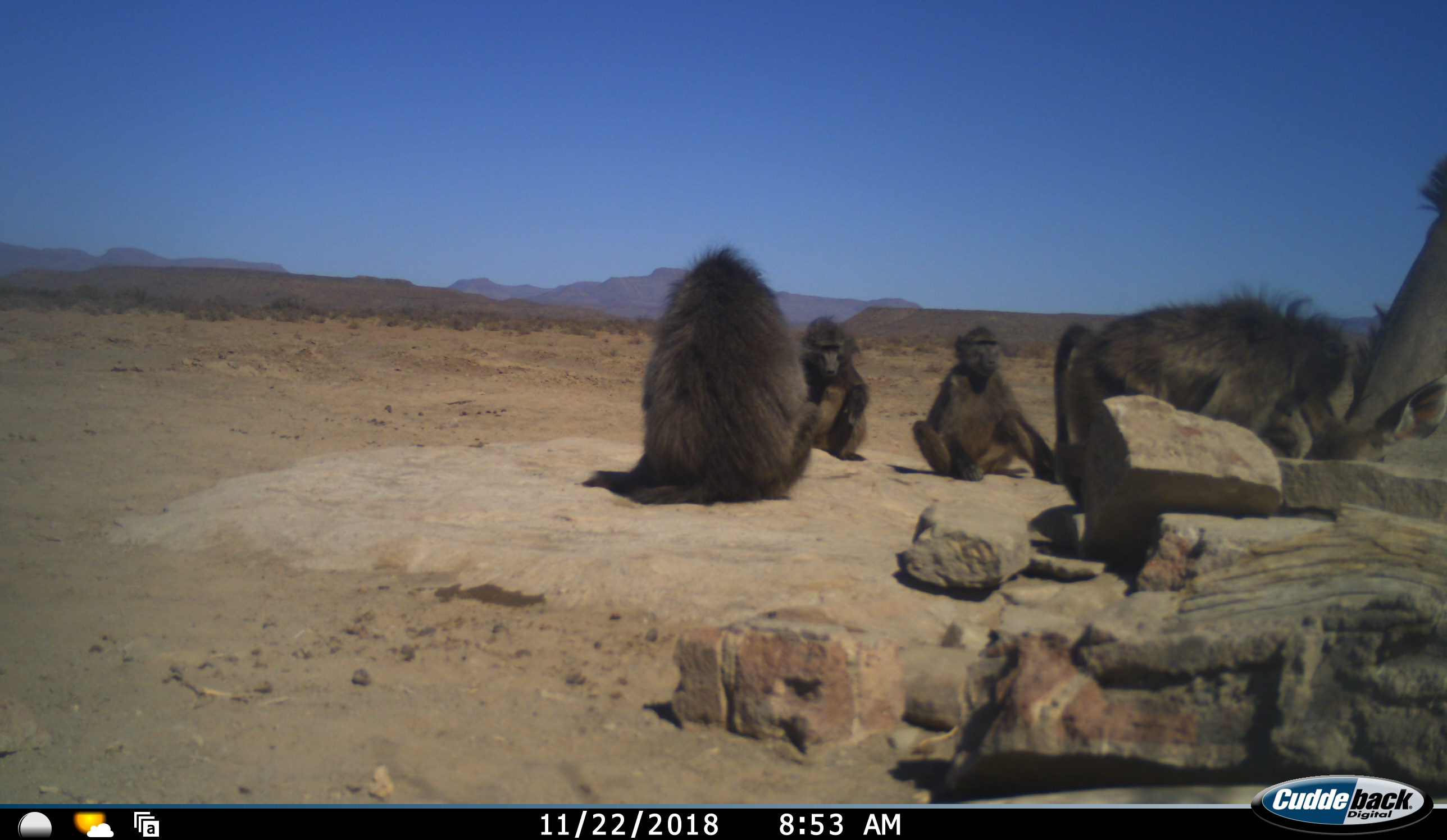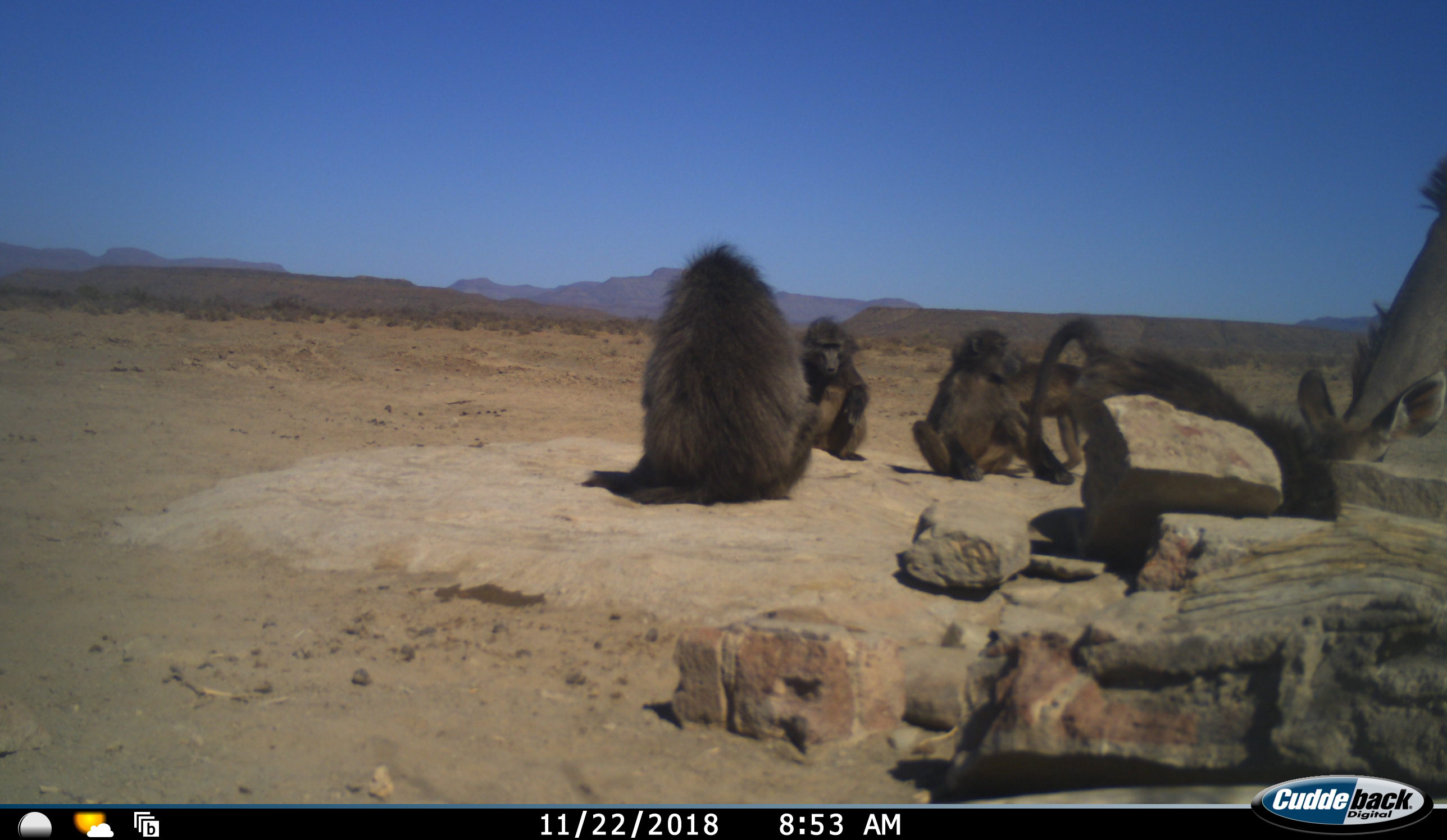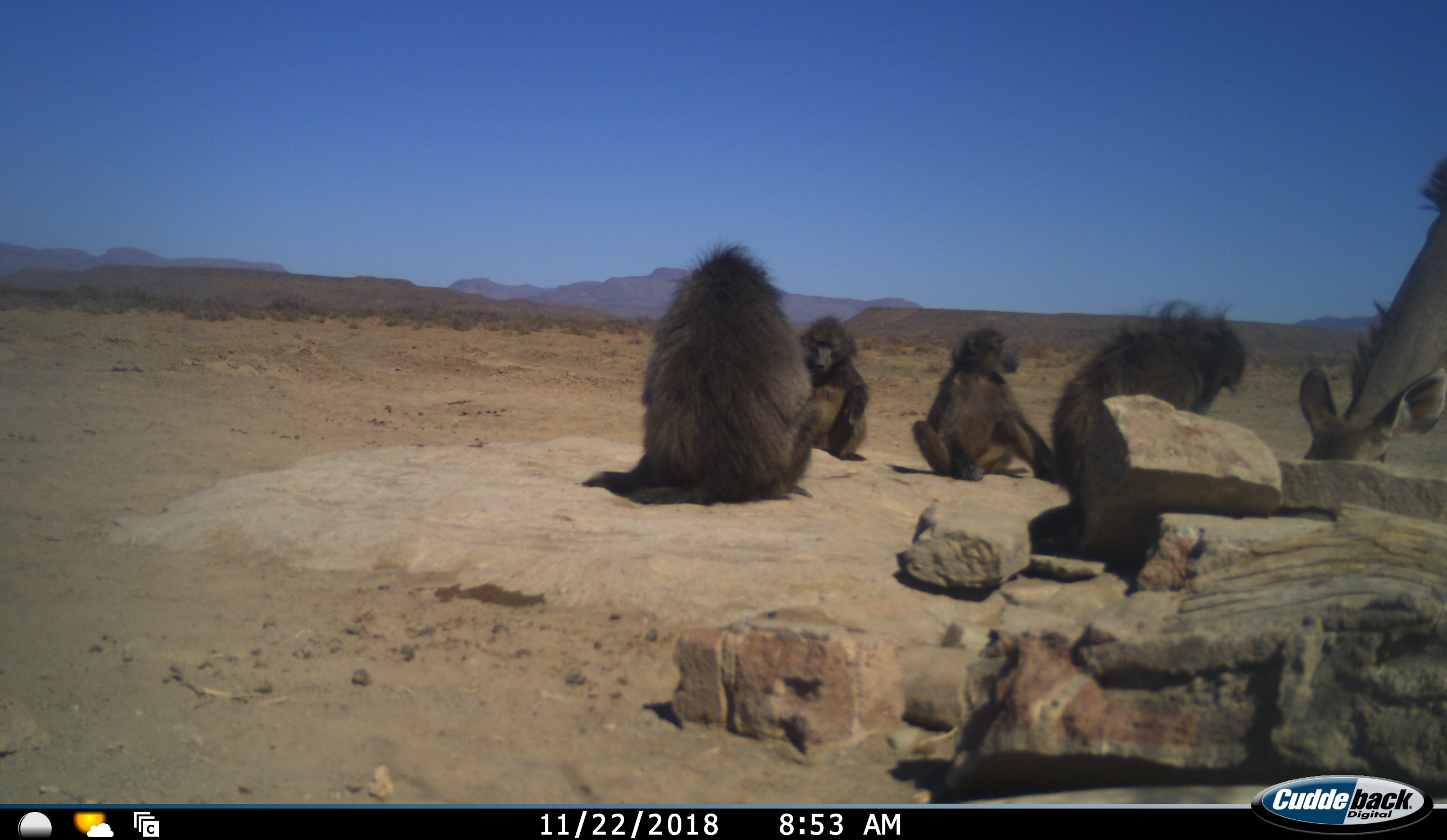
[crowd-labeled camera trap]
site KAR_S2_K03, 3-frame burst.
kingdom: Animalia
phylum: Chordata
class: Mammalia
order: Primates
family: Cercopithecidae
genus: Papio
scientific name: Papio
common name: baboon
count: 5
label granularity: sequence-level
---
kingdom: Animalia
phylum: Chordata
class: Mammalia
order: Artiodactyla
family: Bovidae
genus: Tragelaphus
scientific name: Tragelaphus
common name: kudu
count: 1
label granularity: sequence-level